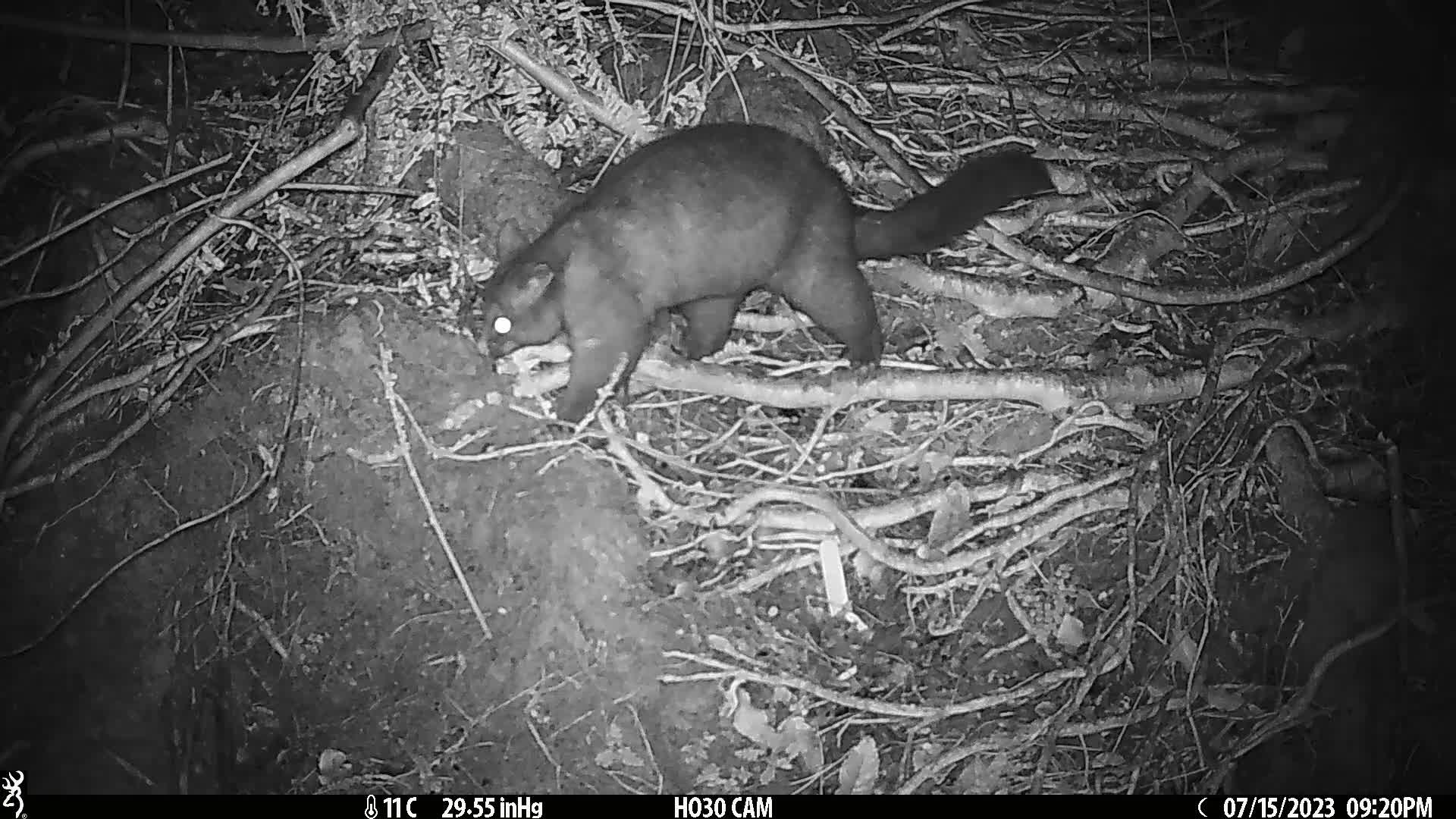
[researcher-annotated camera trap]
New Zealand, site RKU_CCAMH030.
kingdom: Animalia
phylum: Chordata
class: Mammalia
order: Diprotodontia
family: Phalangeridae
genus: Trichosurus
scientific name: Trichosurus vulpecula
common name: common brushtail possum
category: possum